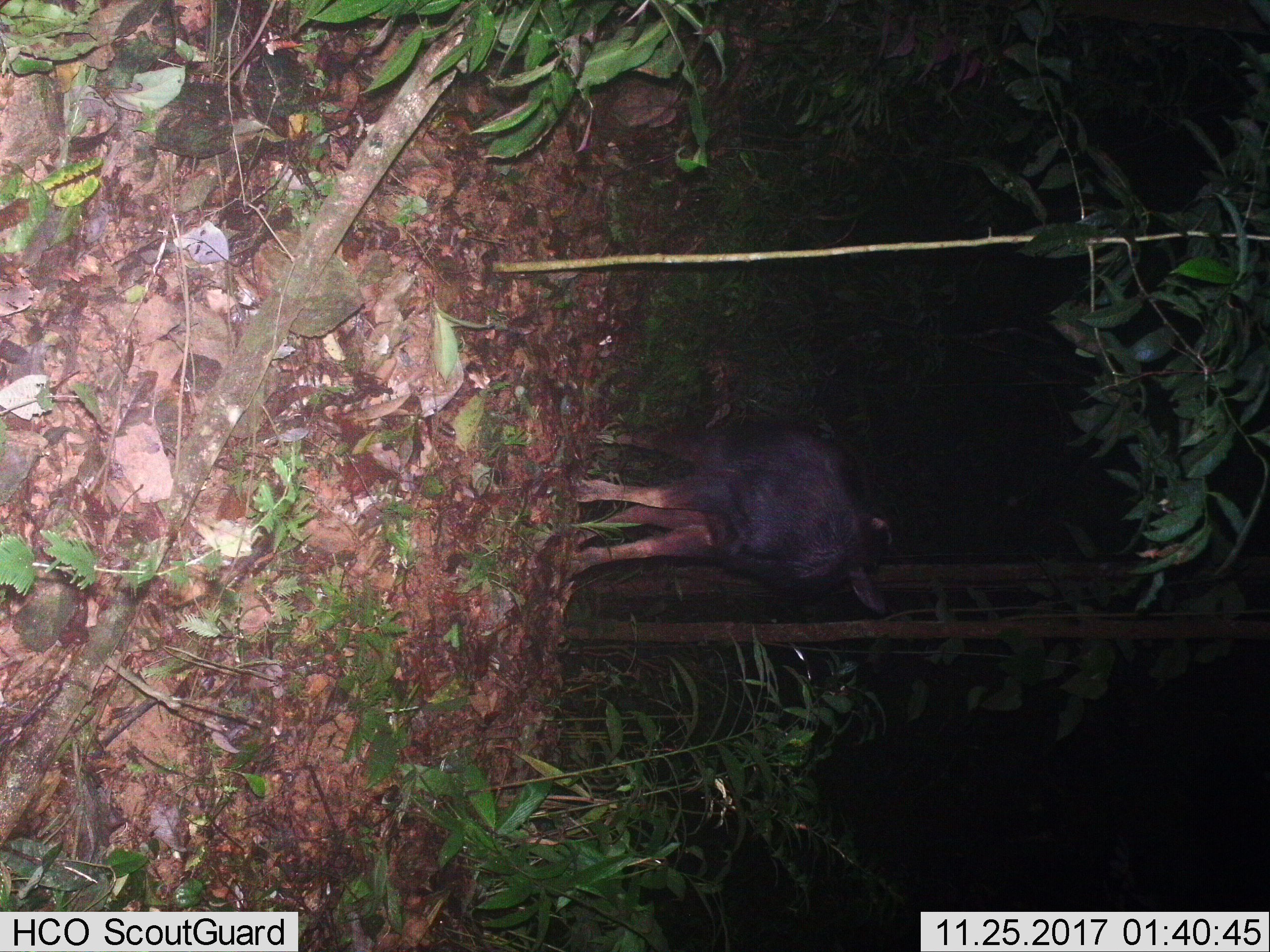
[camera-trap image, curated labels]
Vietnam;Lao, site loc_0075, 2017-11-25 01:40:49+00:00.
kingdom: Animalia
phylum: Chordata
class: Mammalia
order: Artiodactyla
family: Bovidae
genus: Capricornis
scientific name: Capricornis sumatraensis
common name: chinese serow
Chinese serow (Capricornis sumatraensis). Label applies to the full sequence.